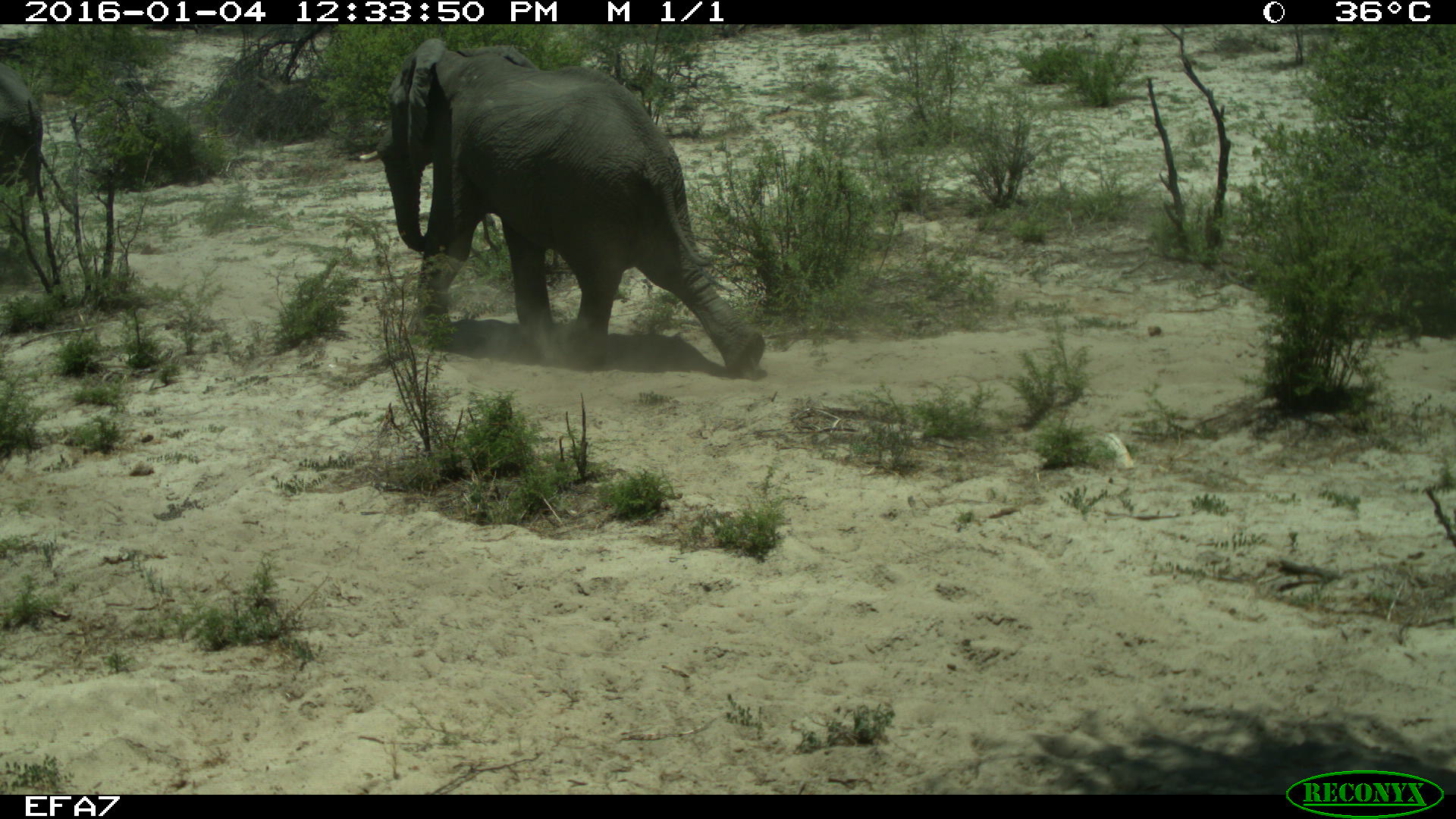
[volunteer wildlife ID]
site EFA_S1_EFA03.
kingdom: Animalia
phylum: Chordata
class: Mammalia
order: Proboscidea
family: Elephantidae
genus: Loxodonta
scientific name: Loxodonta africana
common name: african bush elephant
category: elephant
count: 1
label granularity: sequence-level